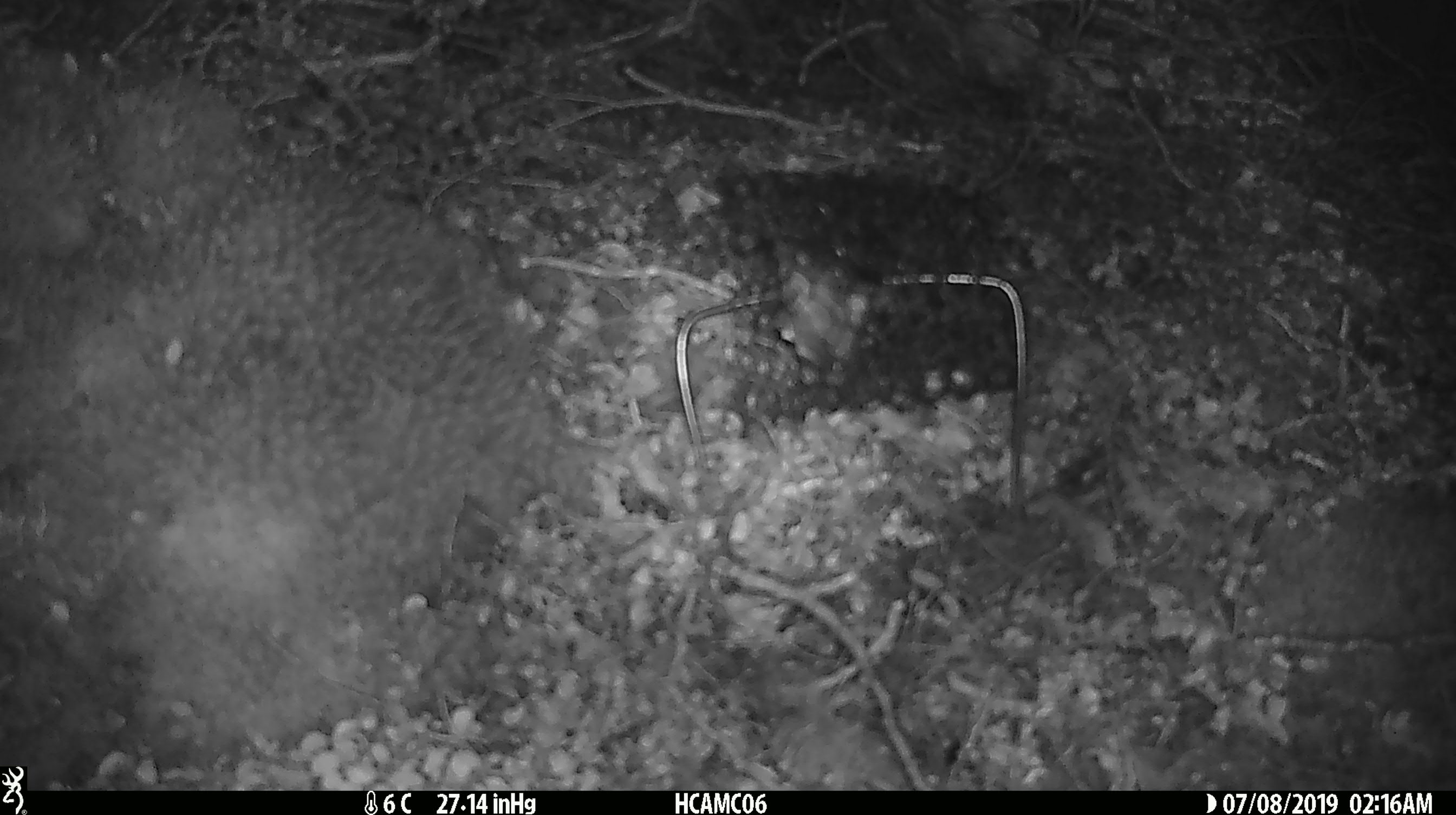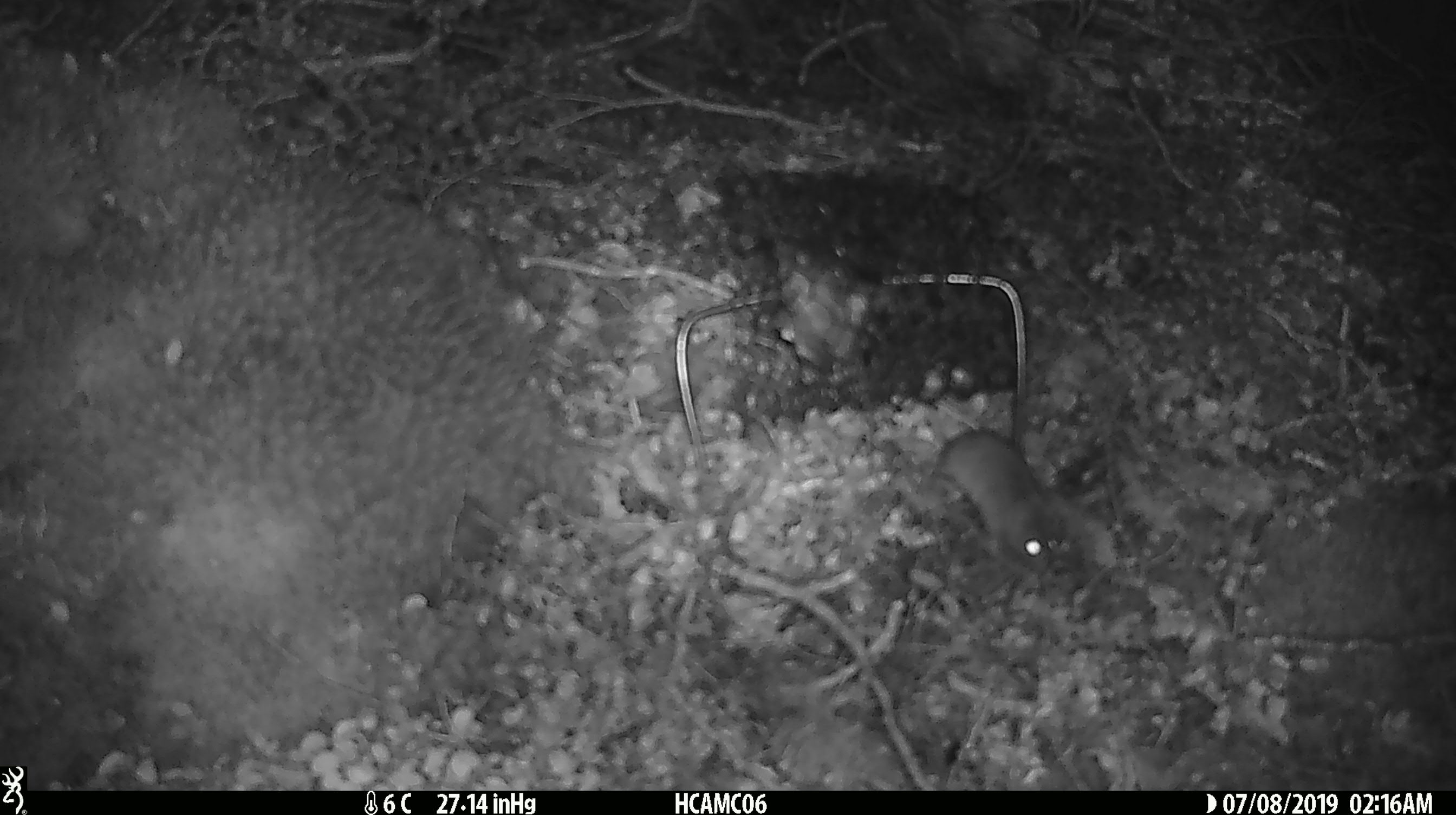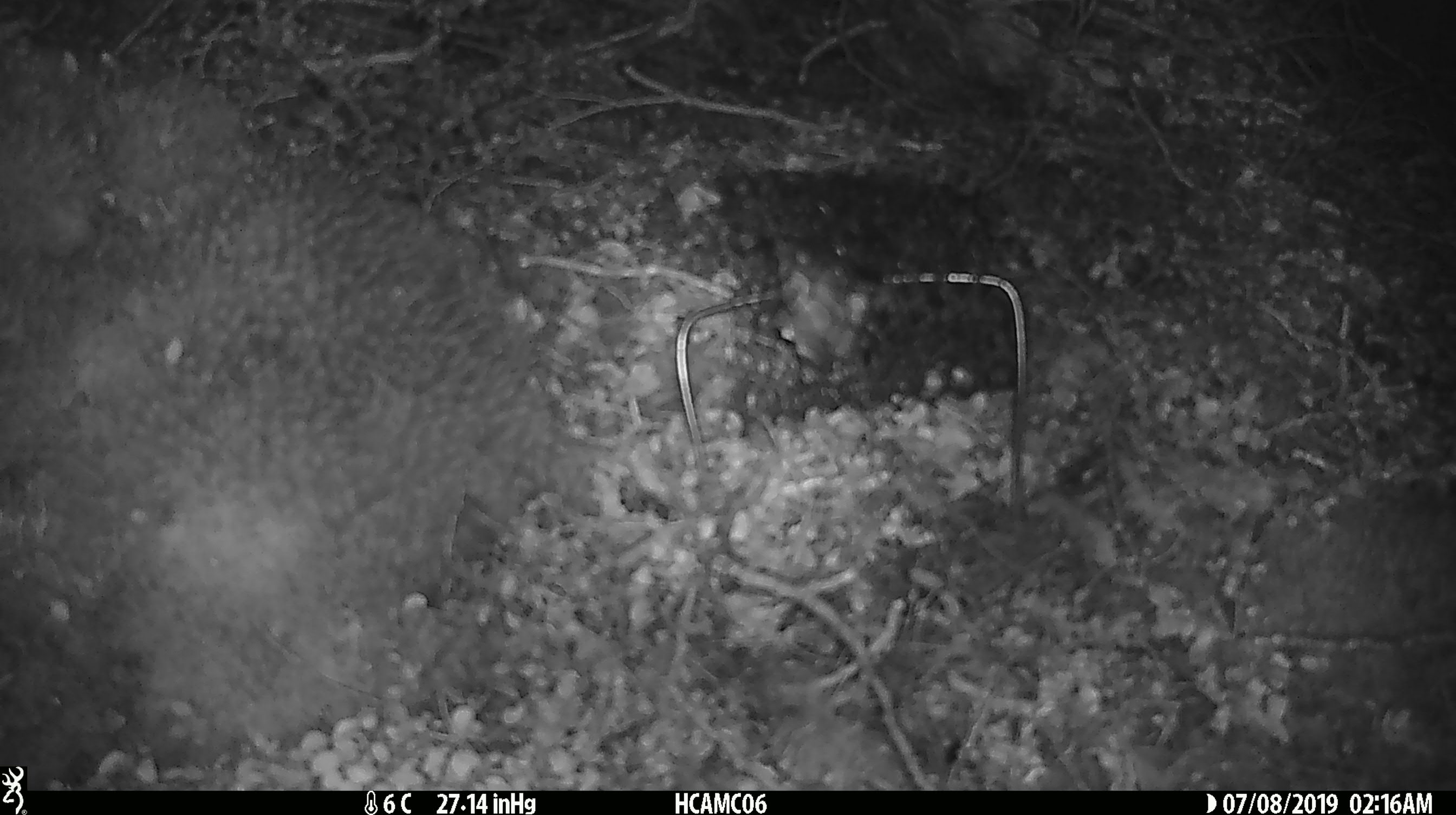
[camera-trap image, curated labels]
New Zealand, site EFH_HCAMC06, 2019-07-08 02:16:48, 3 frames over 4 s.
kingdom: Animalia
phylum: Chordata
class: Mammalia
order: Rodentia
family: Muridae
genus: Mus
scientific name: Mus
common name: mouse